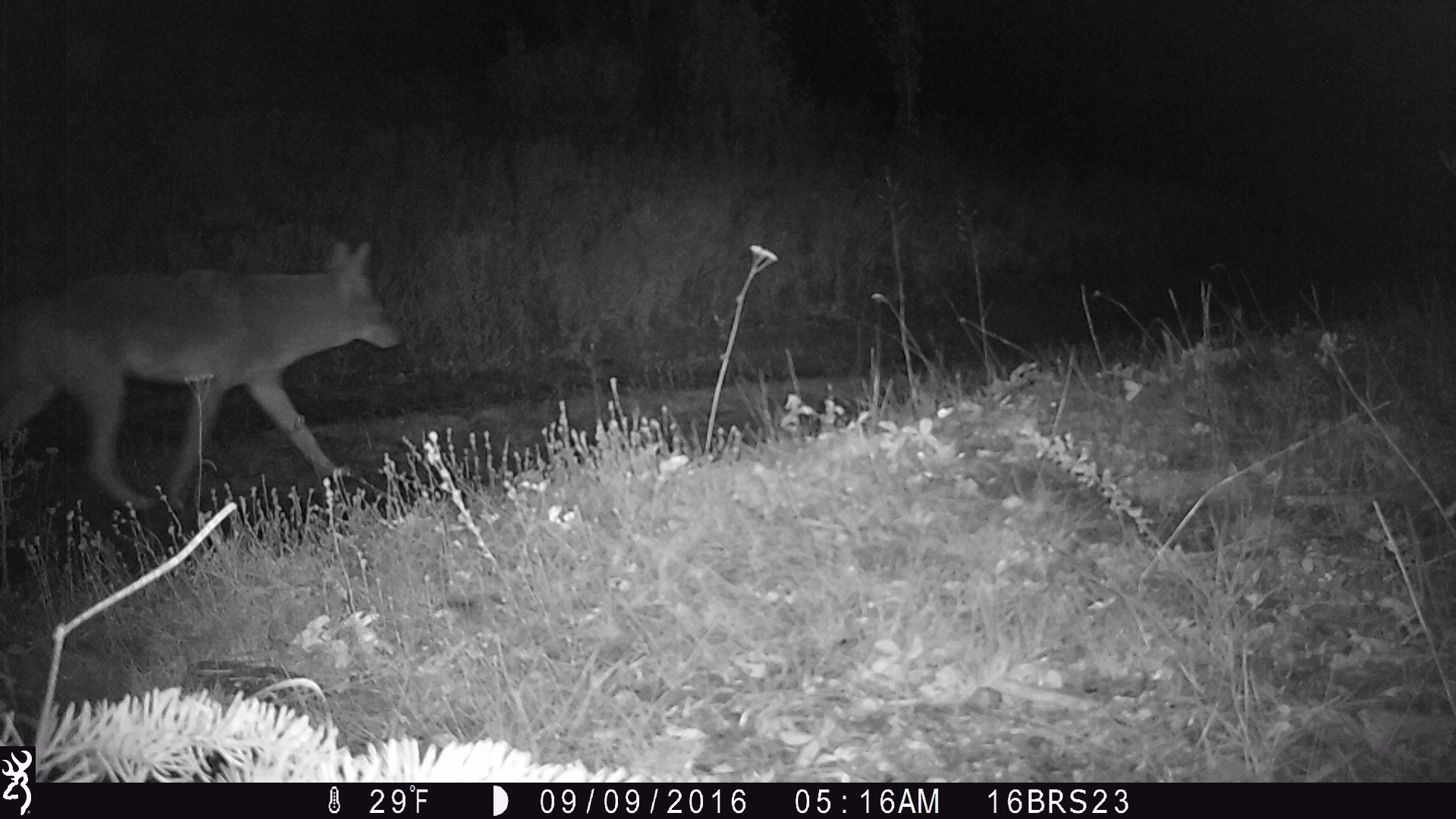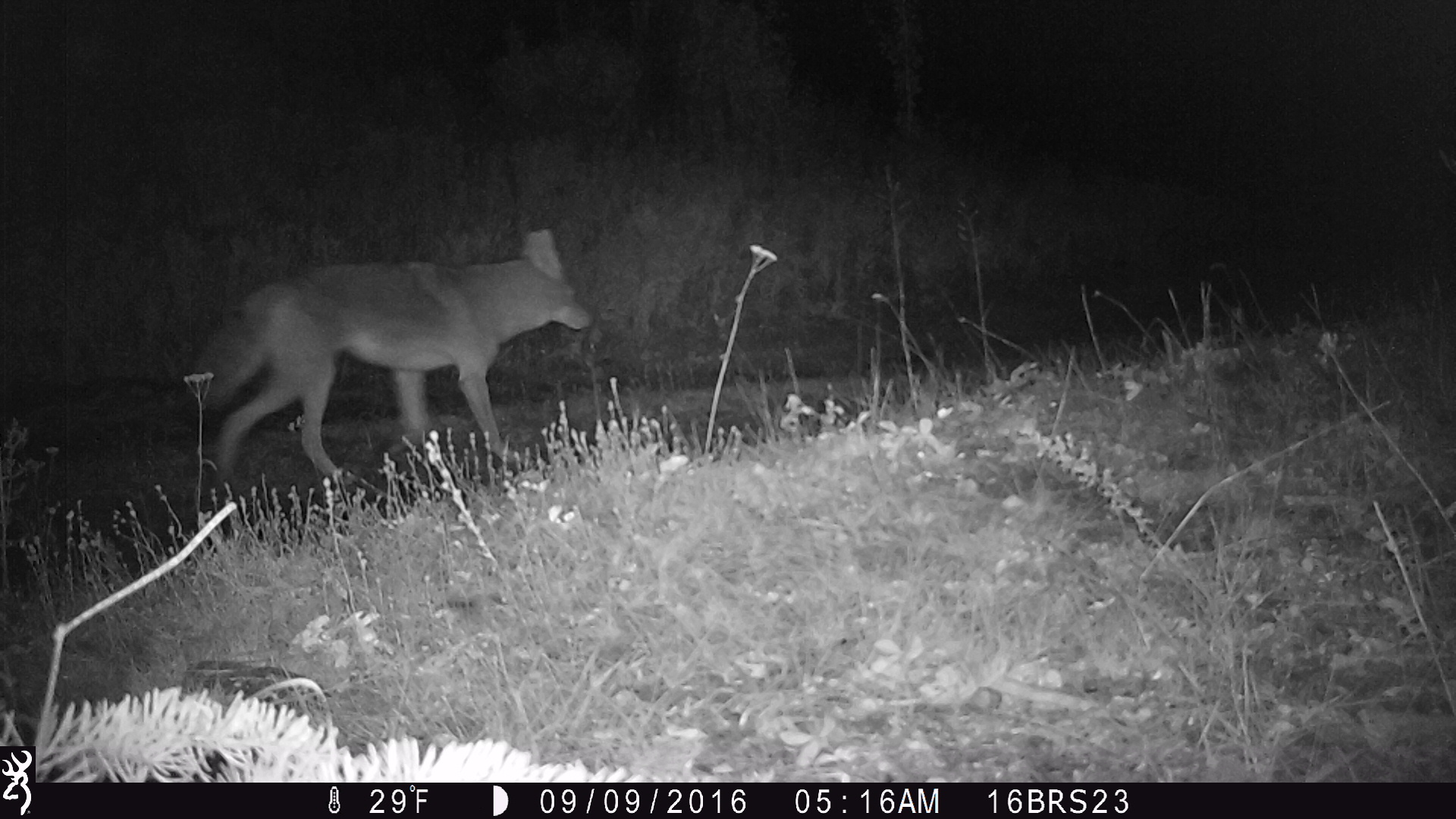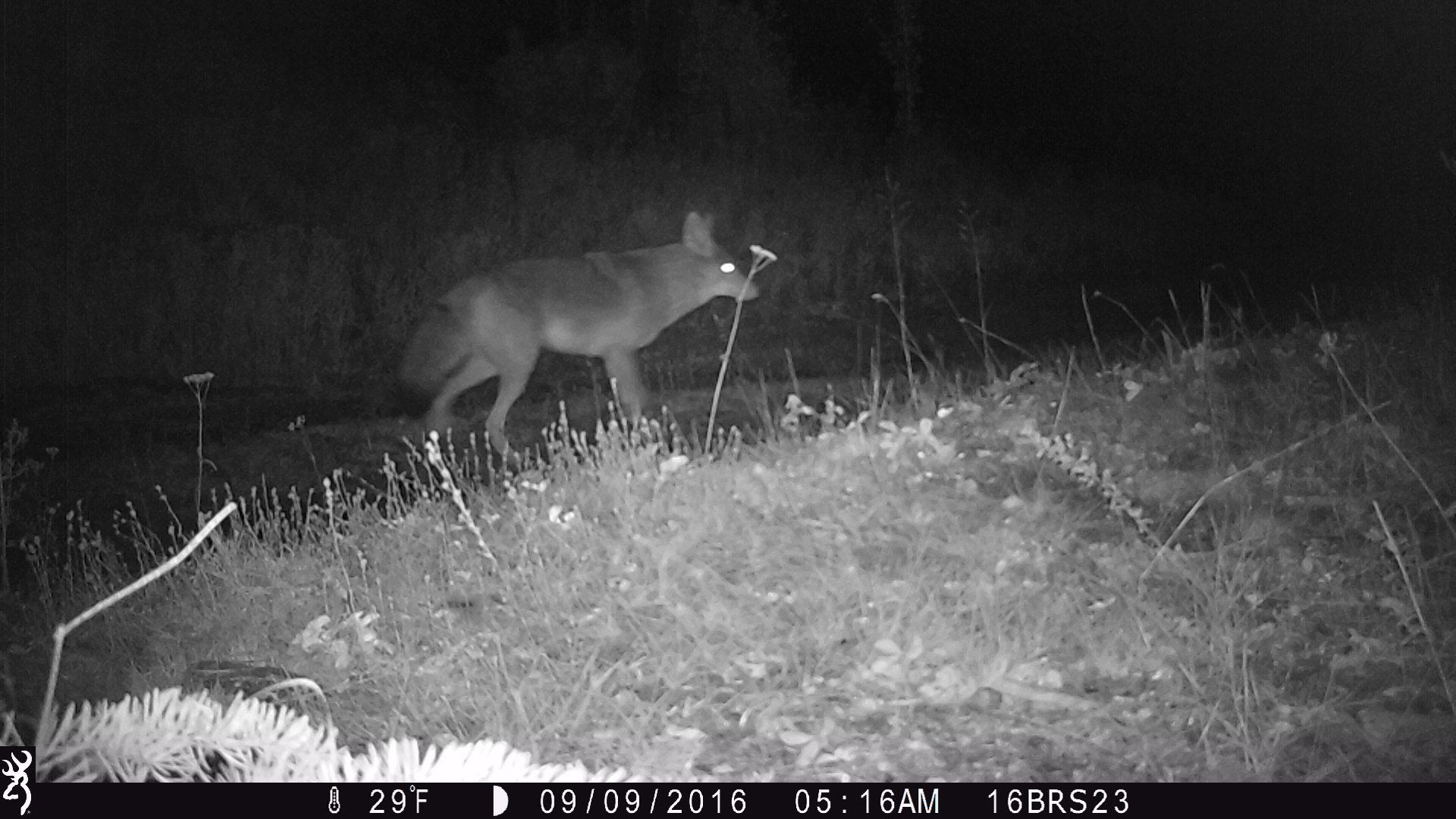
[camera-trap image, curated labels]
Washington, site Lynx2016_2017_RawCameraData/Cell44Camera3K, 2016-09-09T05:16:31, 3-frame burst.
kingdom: Animalia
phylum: Chordata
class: Mammalia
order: Carnivora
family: Canidae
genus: Canis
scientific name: Canis latrans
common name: coyote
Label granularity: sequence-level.